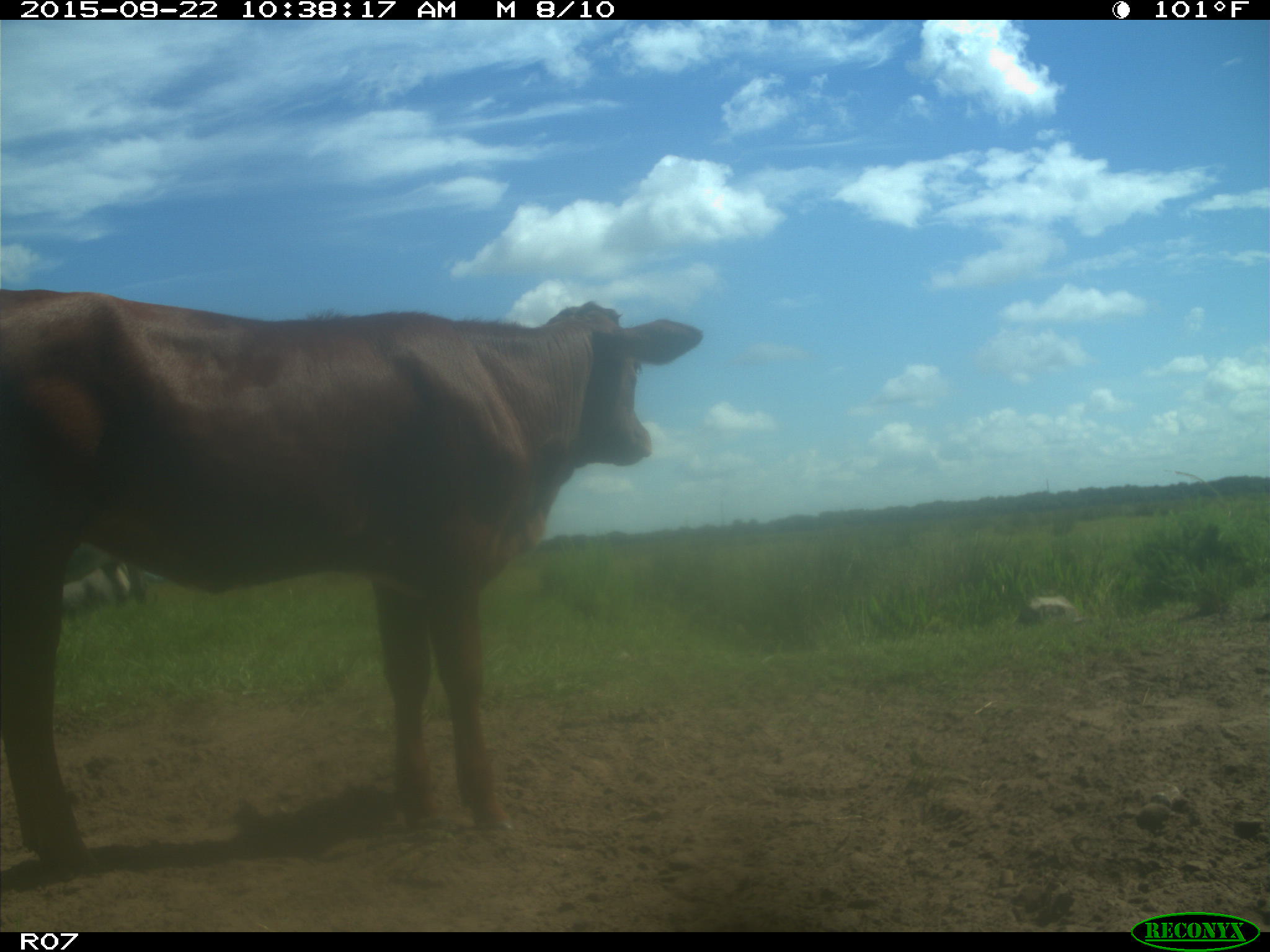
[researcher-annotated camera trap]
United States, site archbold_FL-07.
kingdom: Animalia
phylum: Chordata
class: Mammalia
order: Artiodactyla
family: Bovidae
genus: Bos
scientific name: Bos taurus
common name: domestic cow